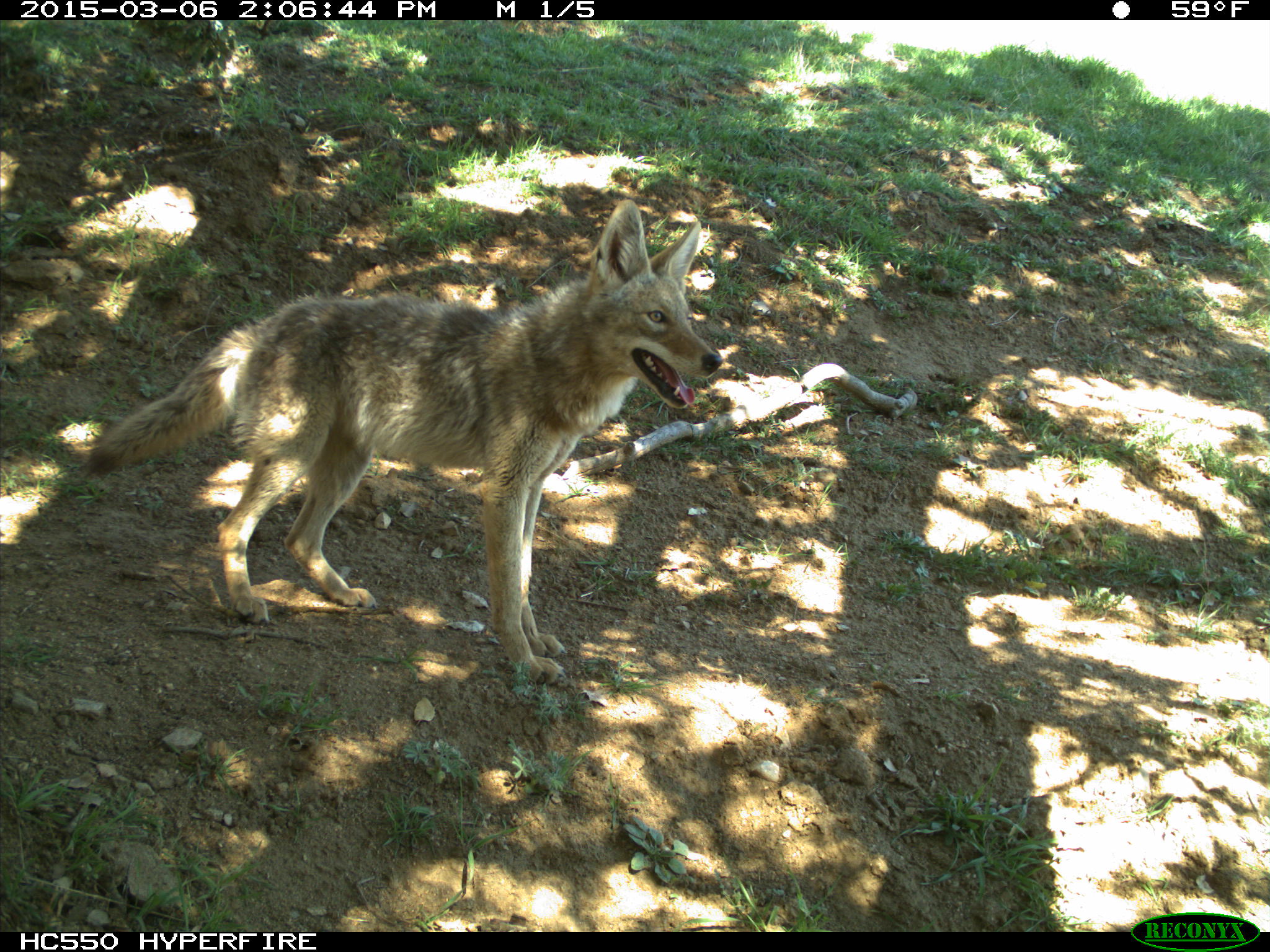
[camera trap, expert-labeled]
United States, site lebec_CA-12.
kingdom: Animalia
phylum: Chordata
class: Mammalia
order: Carnivora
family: Canidae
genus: Canis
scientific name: Canis latrans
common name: coyote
Canis latrans (coyote).